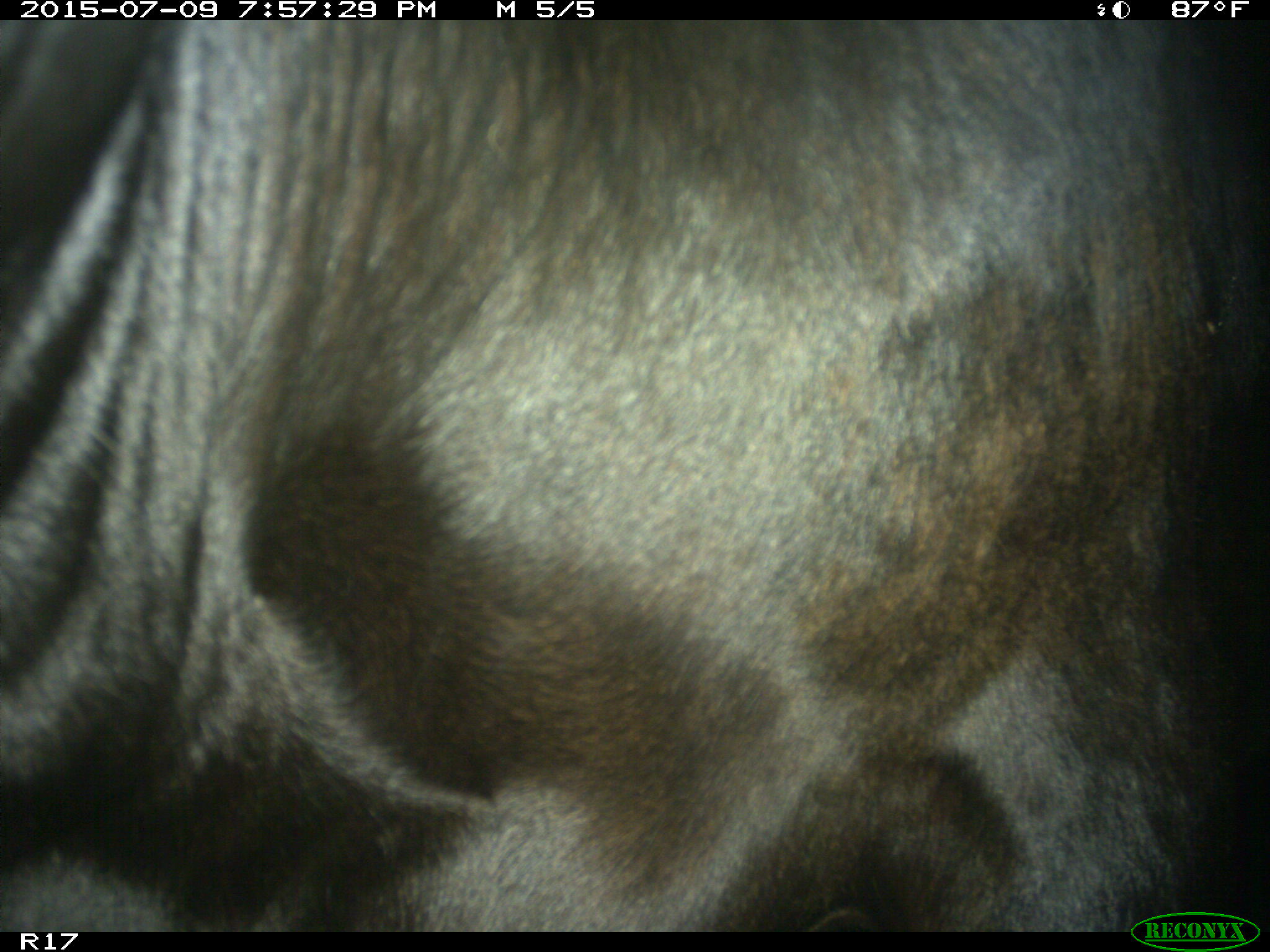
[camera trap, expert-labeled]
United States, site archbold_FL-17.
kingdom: Animalia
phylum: Chordata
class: Mammalia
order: Artiodactyla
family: Bovidae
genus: Bos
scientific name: Bos taurus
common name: domestic cow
Bos taurus (domestic cow).